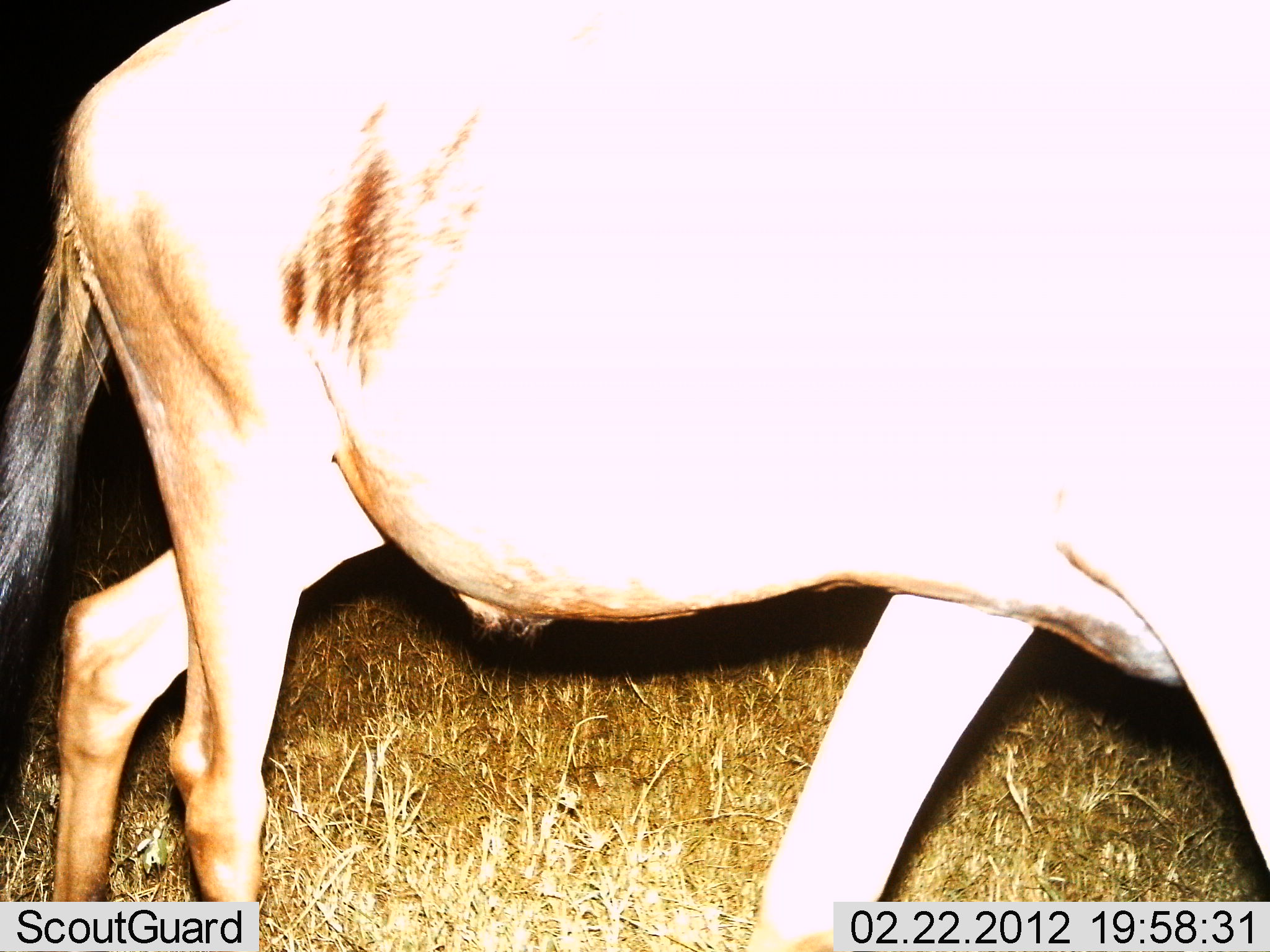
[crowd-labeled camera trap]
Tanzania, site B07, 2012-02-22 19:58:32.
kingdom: Animalia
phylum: Chordata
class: Mammalia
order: Artiodactyla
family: Bovidae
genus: Connochaetes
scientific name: Connochaetes taurinus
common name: blue wildebeest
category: wildebeest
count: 1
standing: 14%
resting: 0%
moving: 86%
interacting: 0%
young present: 0%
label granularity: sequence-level